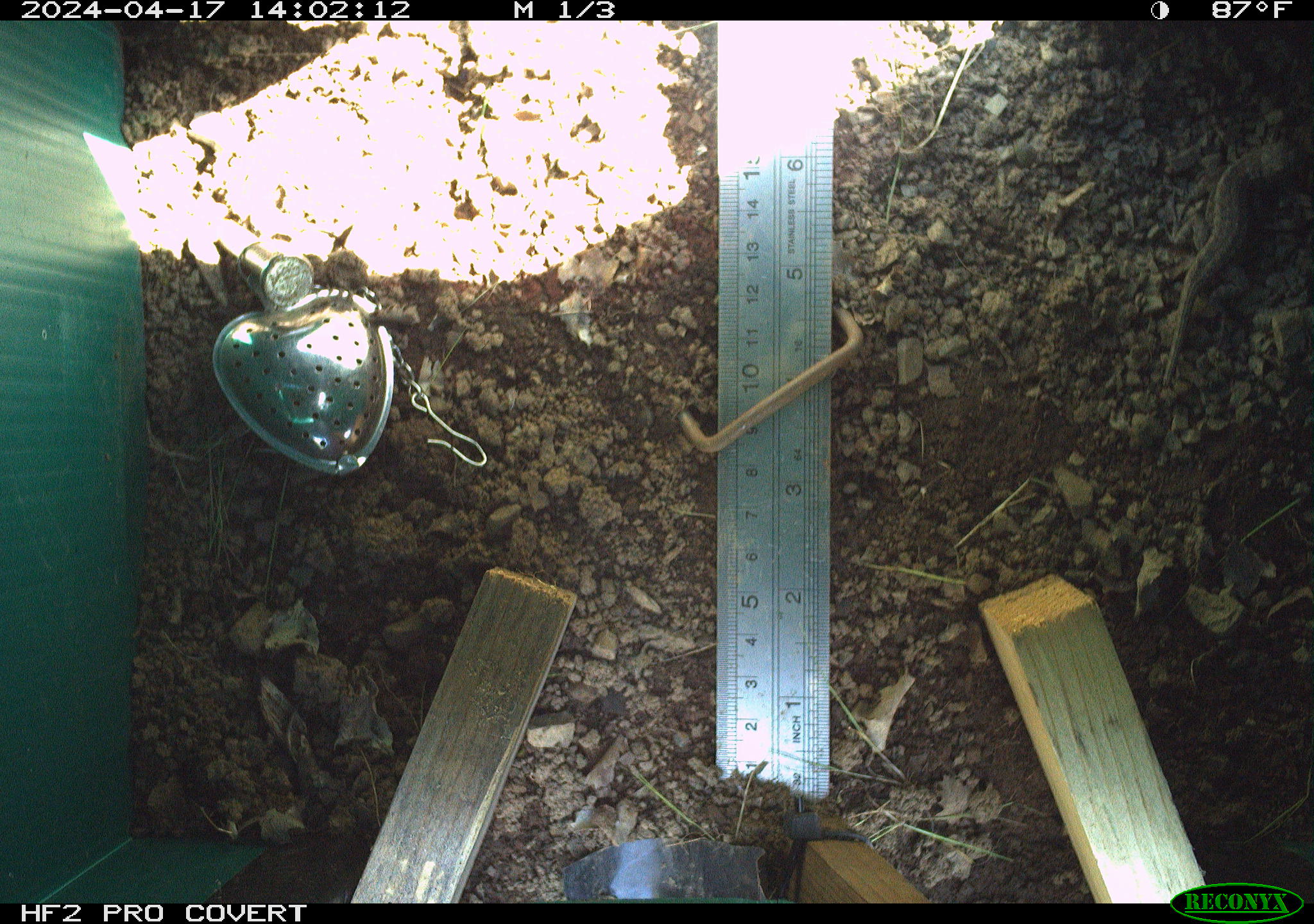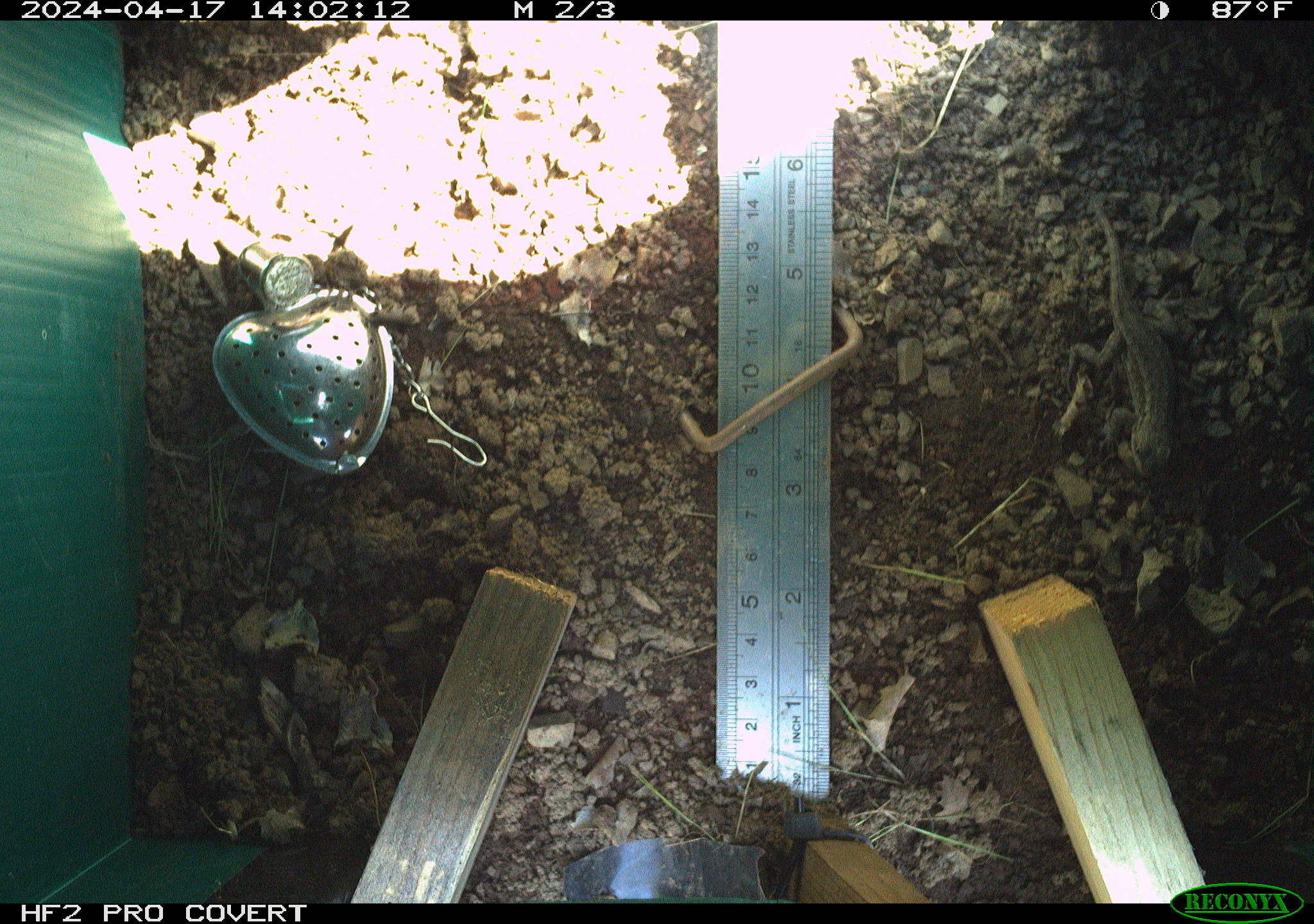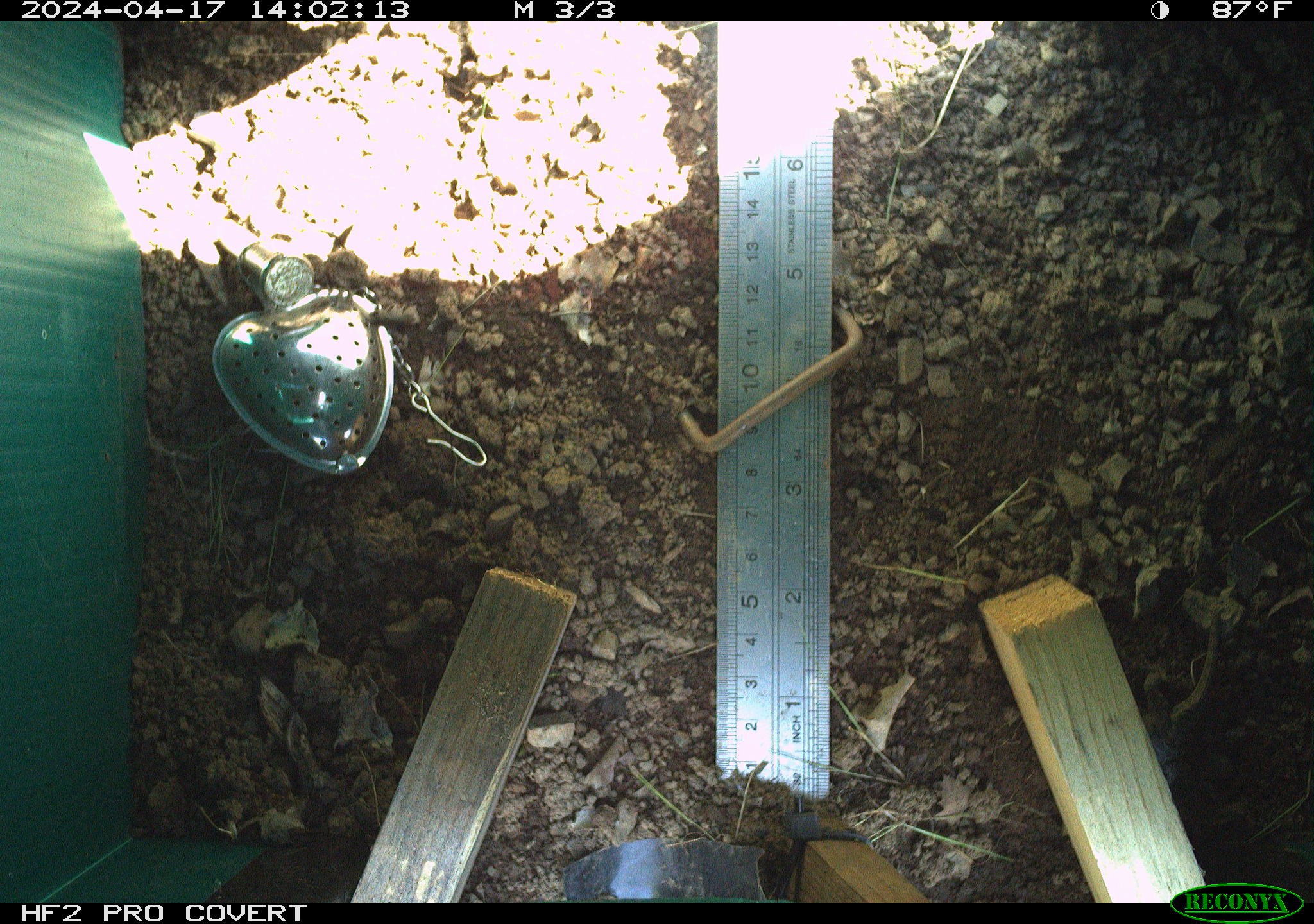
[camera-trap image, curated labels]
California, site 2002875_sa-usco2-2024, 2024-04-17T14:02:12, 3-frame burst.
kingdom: Animalia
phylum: Chordata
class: Reptilia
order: Squamata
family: Phrynosomatidae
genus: Sceloporus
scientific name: Sceloporus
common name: spiny lizards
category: sceloporus species